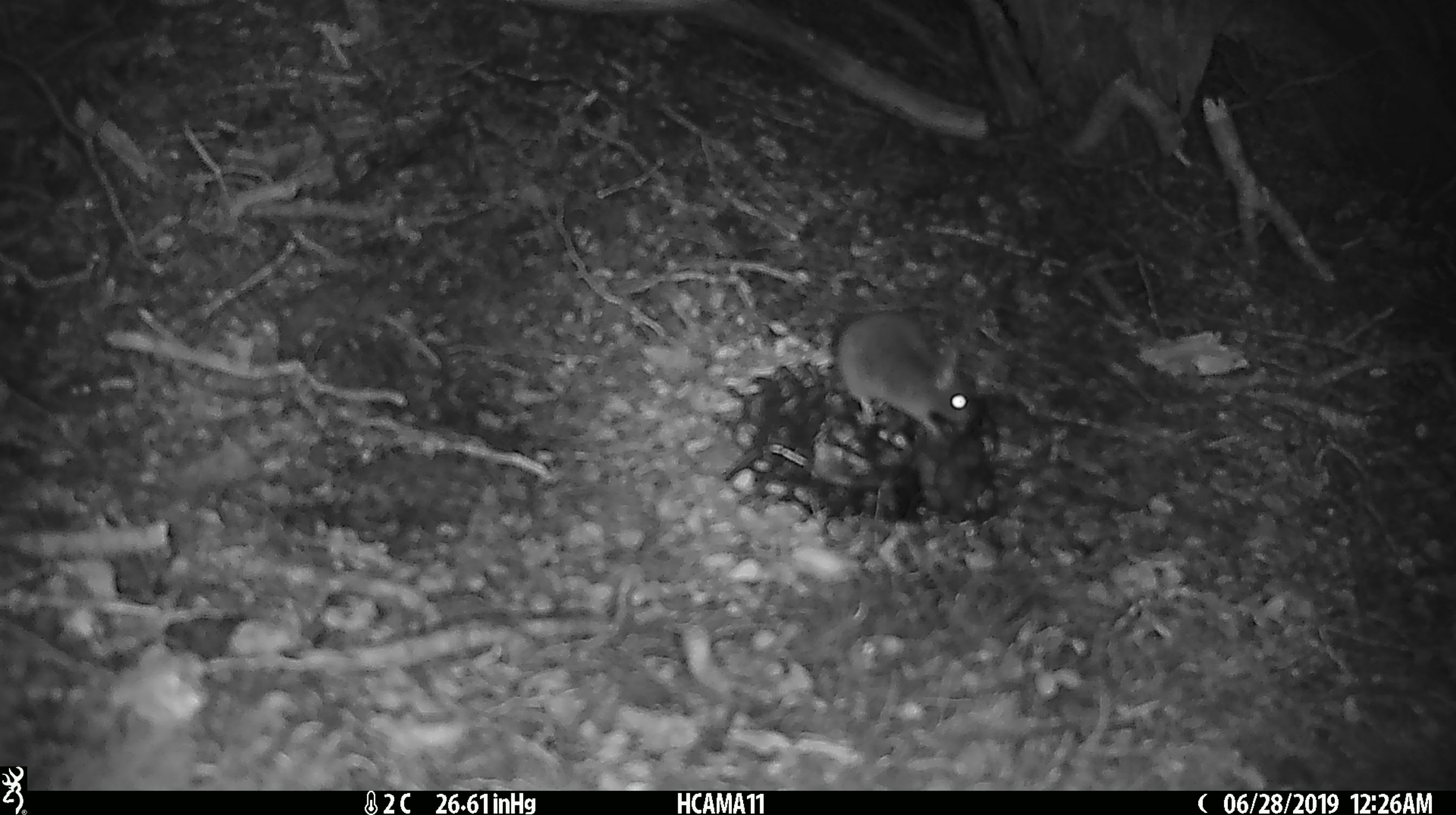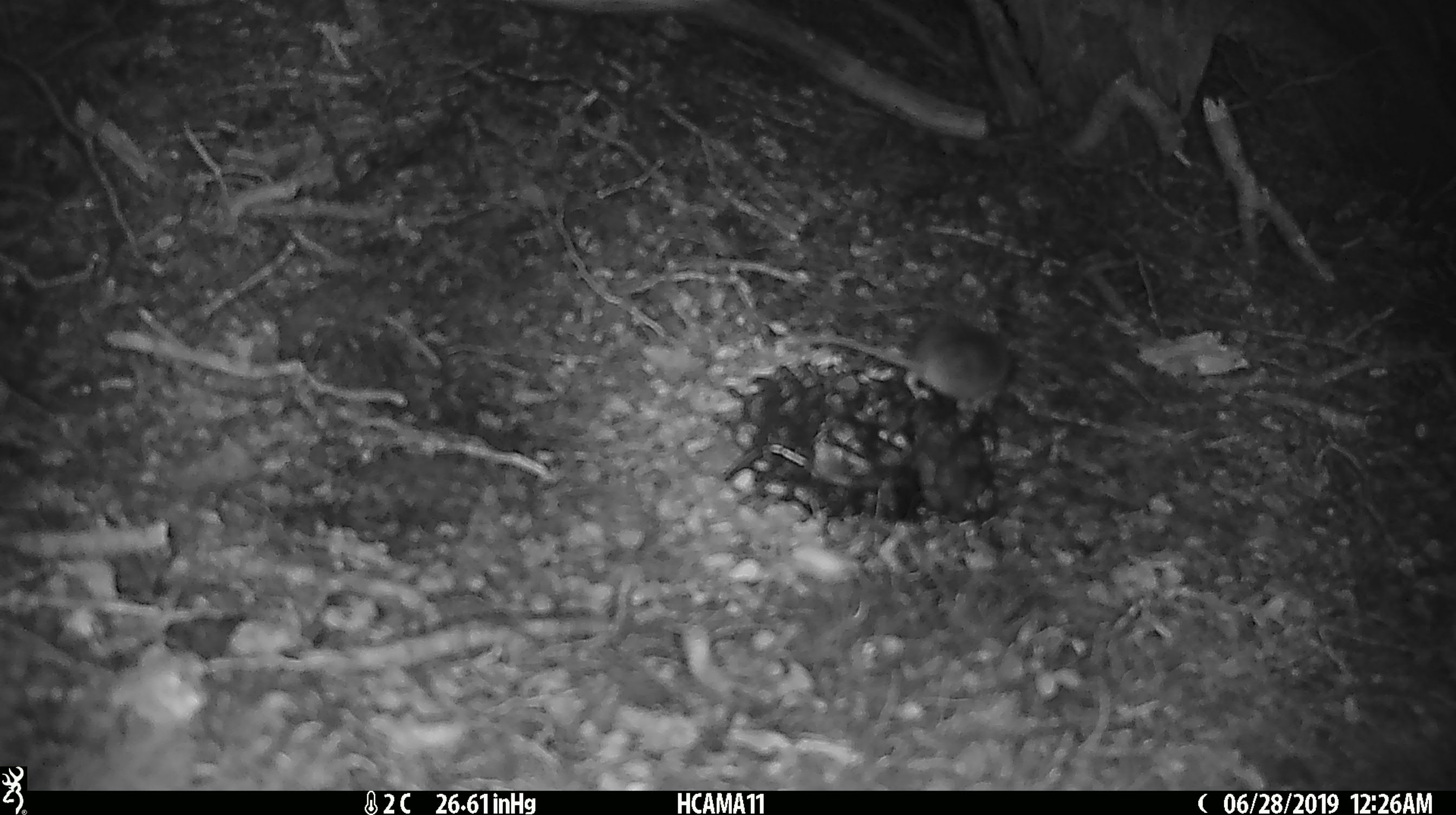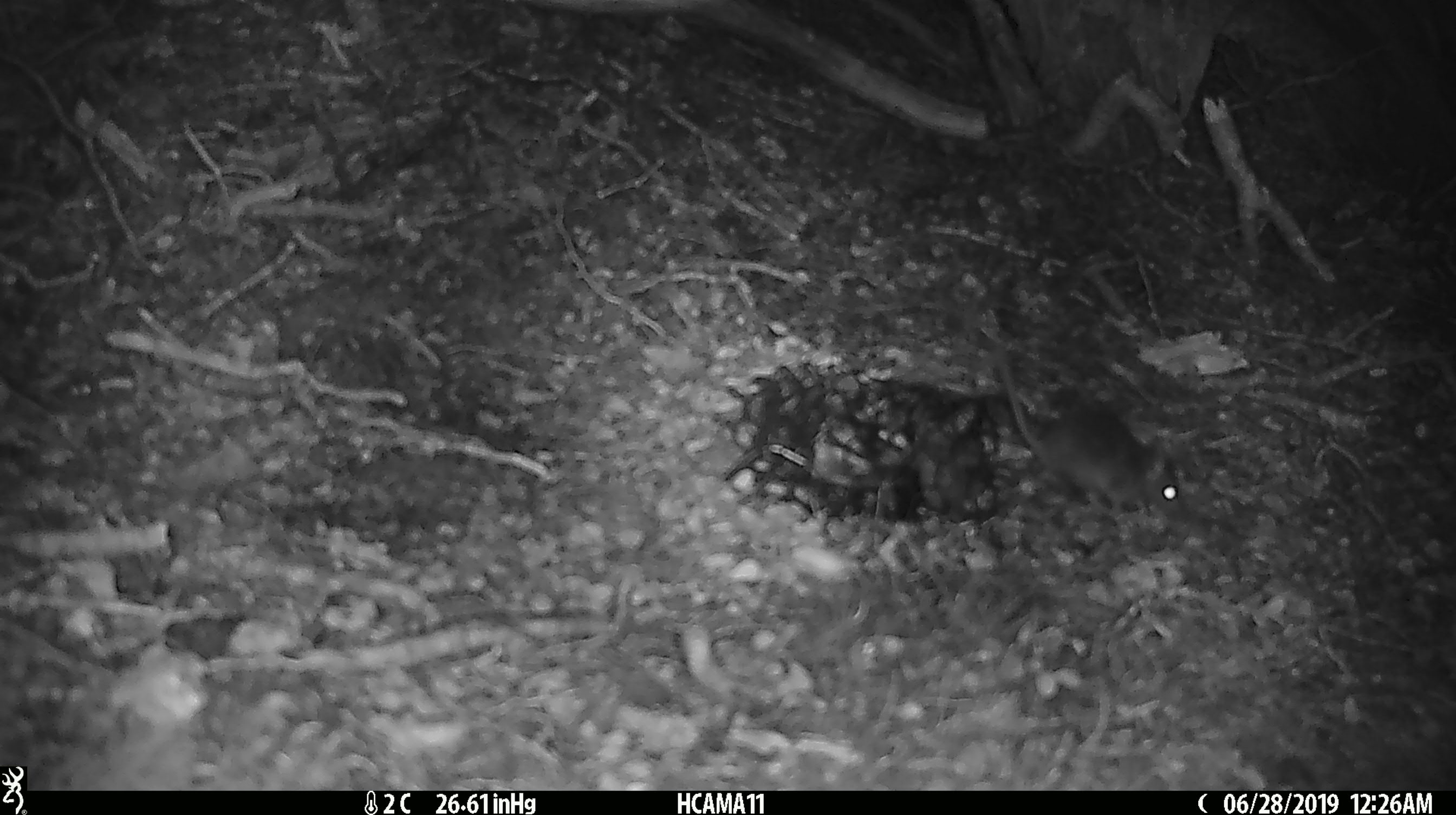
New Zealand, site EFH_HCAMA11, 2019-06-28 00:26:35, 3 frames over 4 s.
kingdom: Animalia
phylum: Chordata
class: Mammalia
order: Rodentia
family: Muridae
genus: Mus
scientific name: Mus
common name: mouse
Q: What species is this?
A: Mouse (Mus).